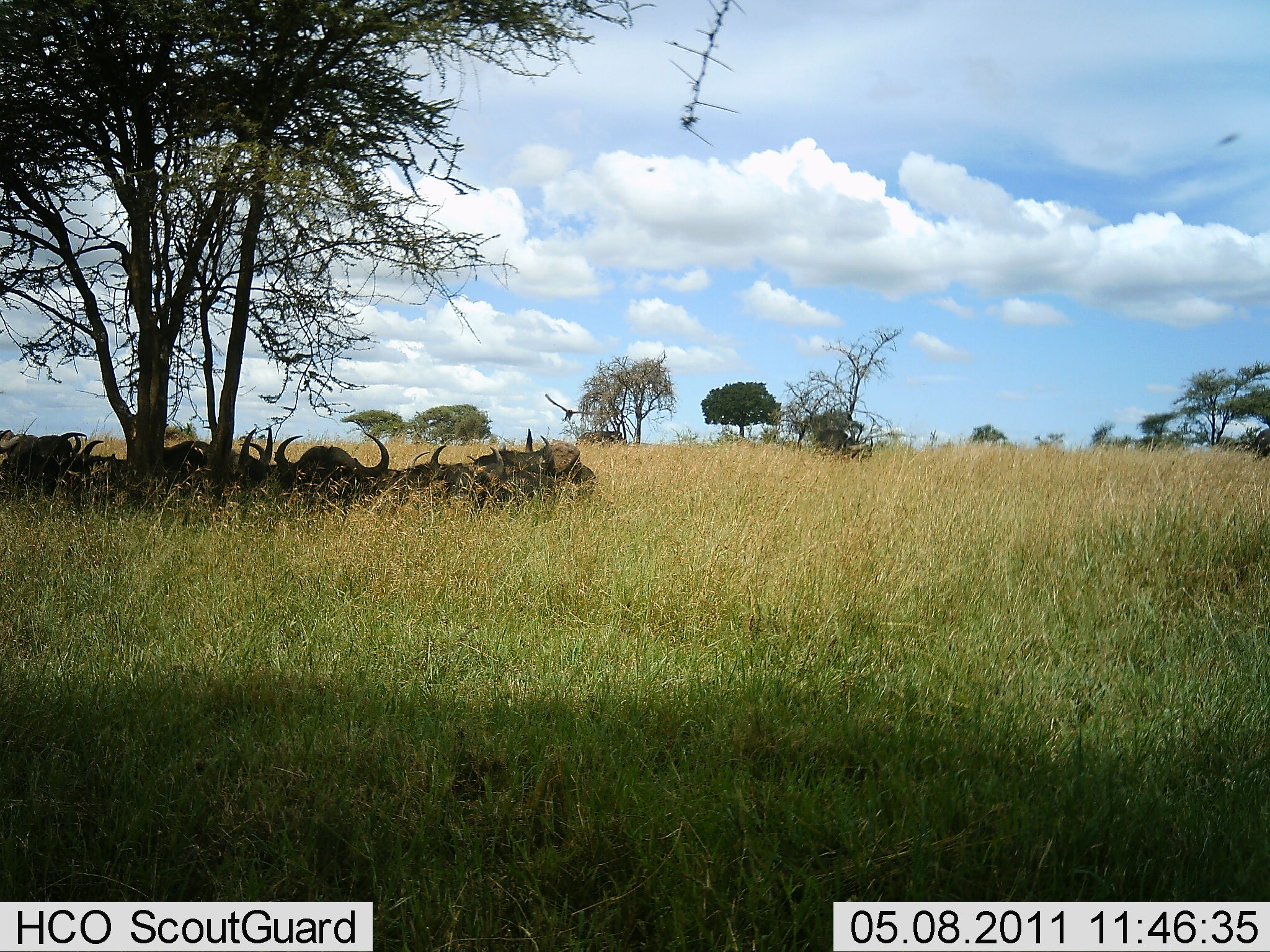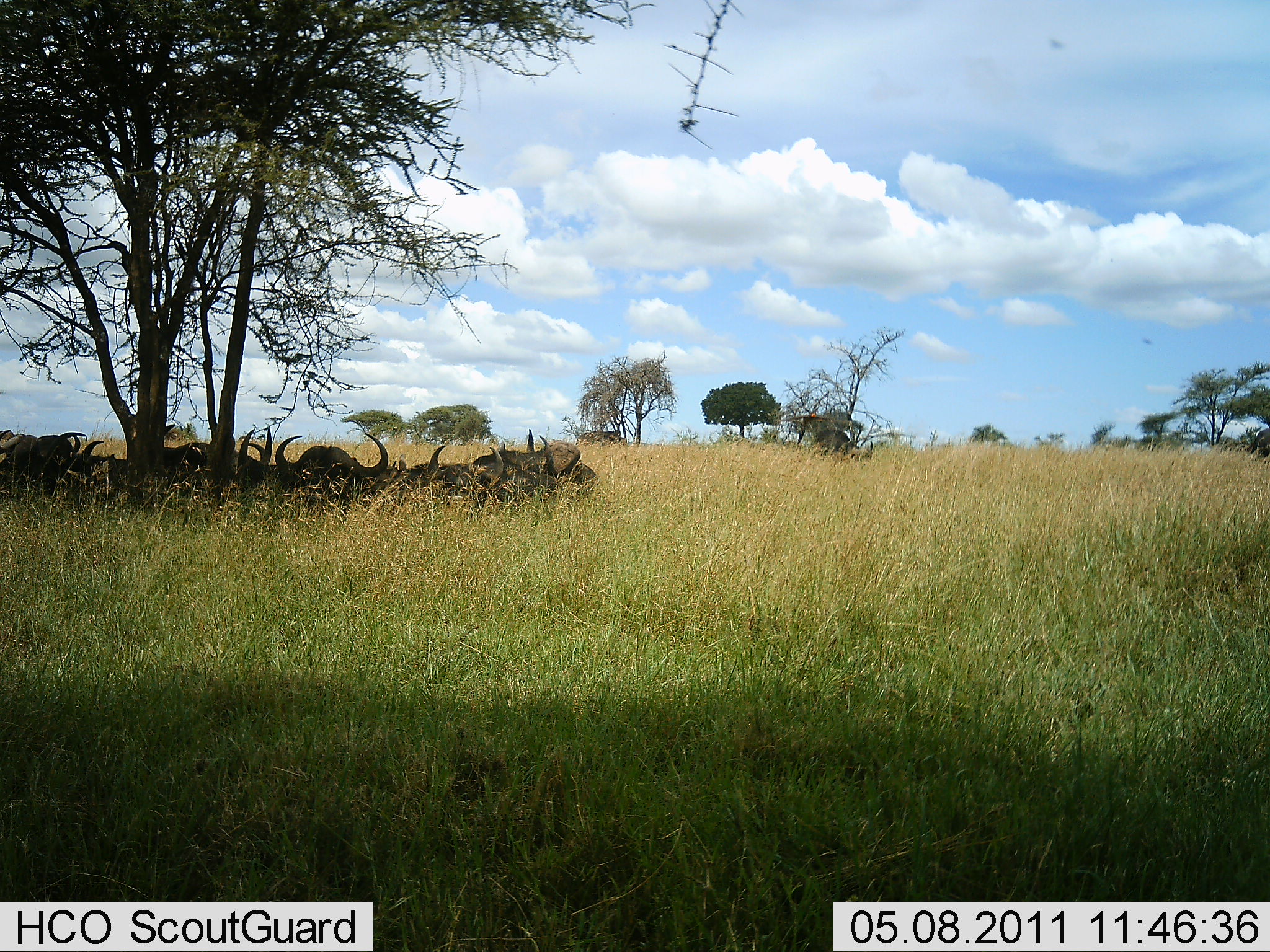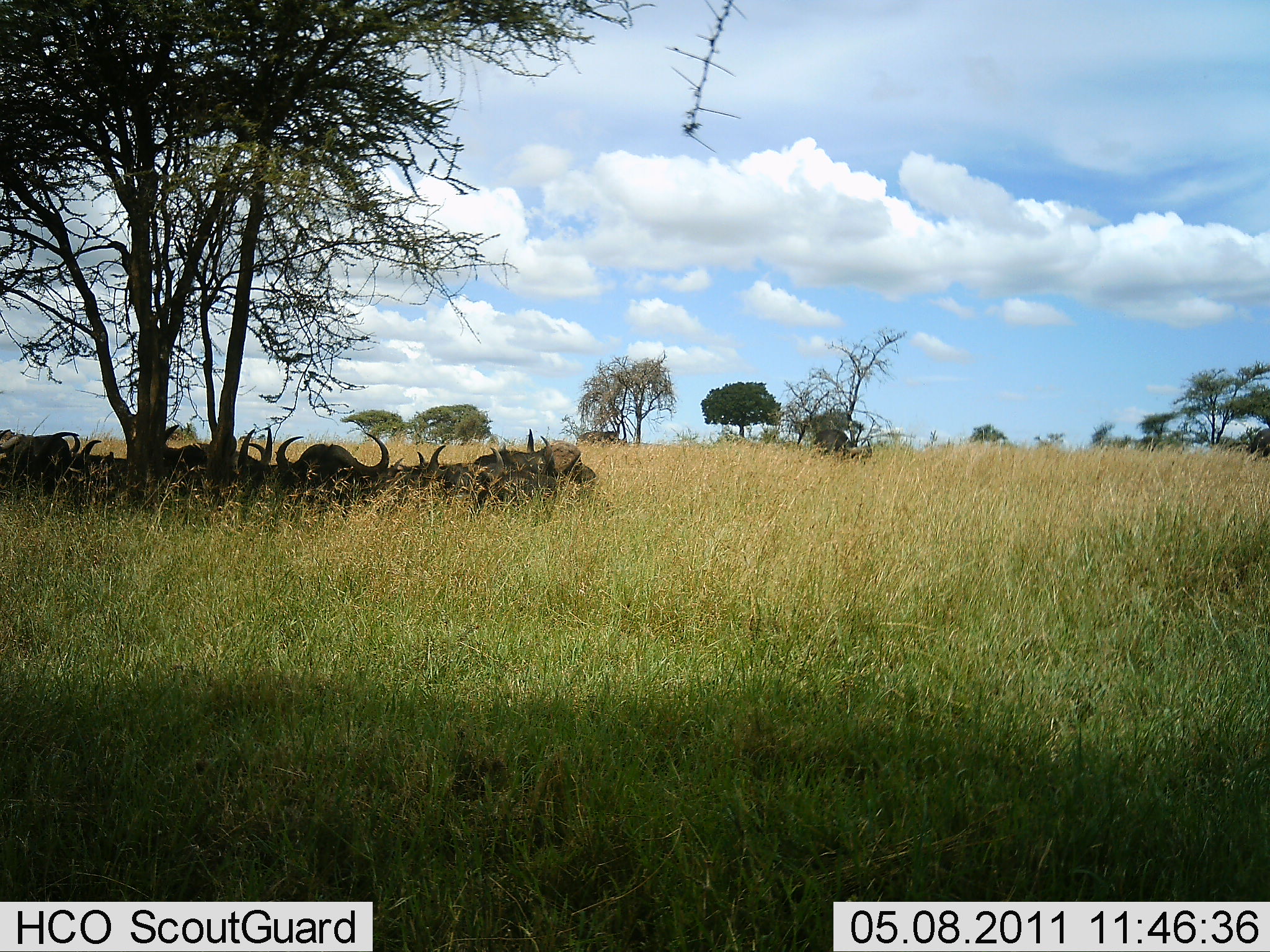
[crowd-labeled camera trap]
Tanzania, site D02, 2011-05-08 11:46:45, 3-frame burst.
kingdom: Animalia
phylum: Chordata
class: Mammalia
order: Artiodactyla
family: Bovidae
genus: Syncerus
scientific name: Syncerus caffer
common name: cape buffalo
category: buffalo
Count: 9.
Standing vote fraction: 8%.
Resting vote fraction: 85%.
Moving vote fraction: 0%.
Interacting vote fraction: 8%.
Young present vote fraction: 0%.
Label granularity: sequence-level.